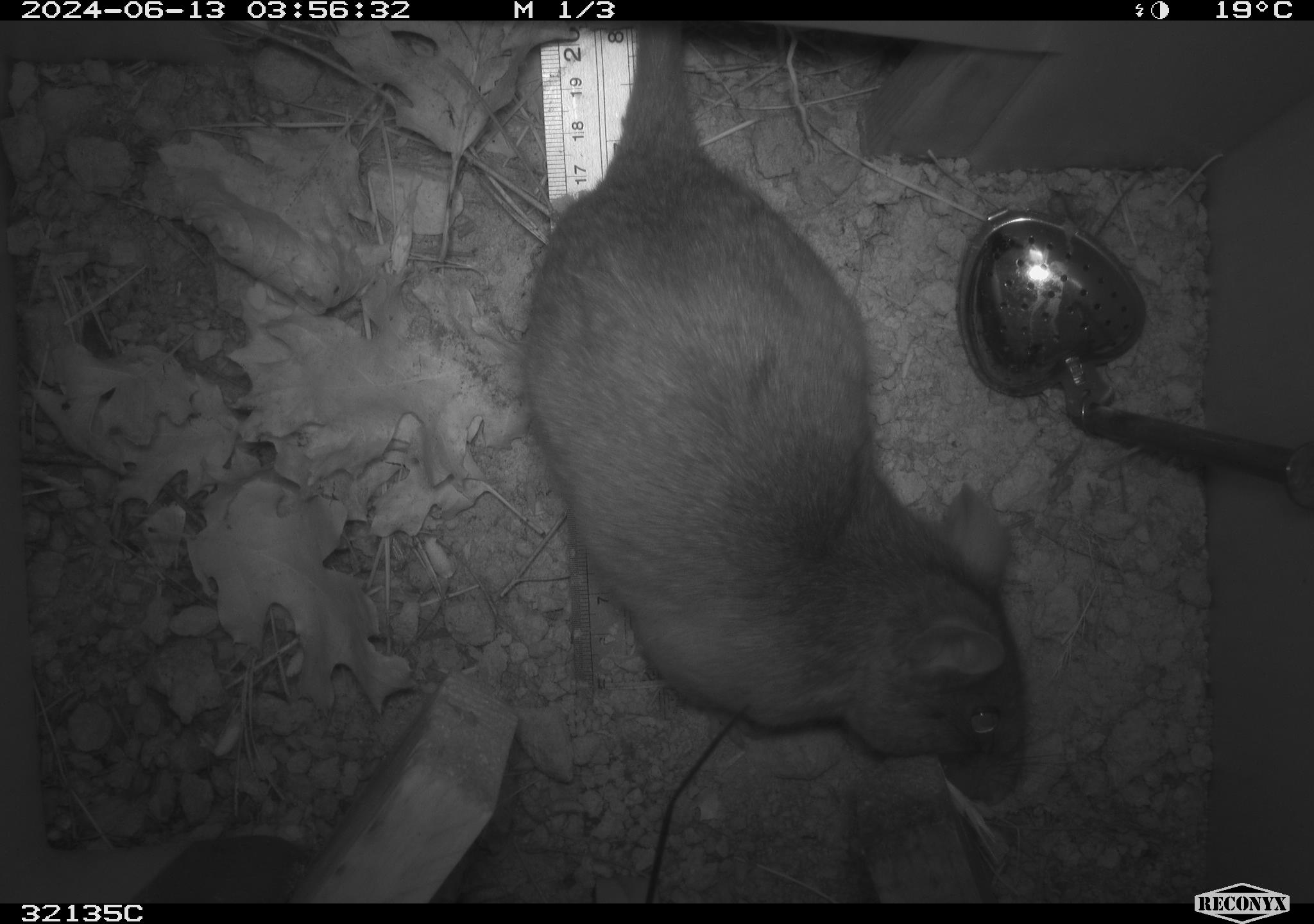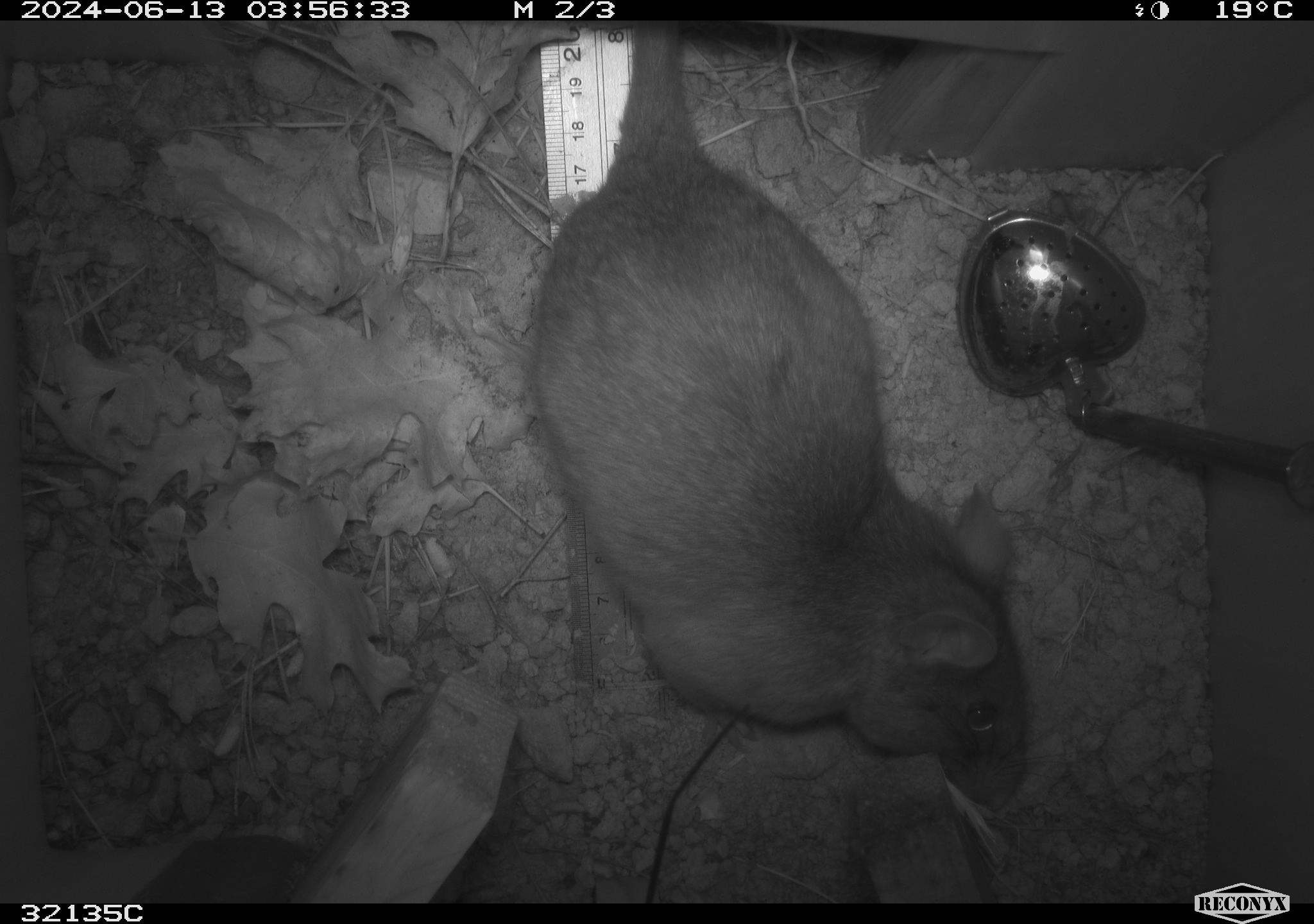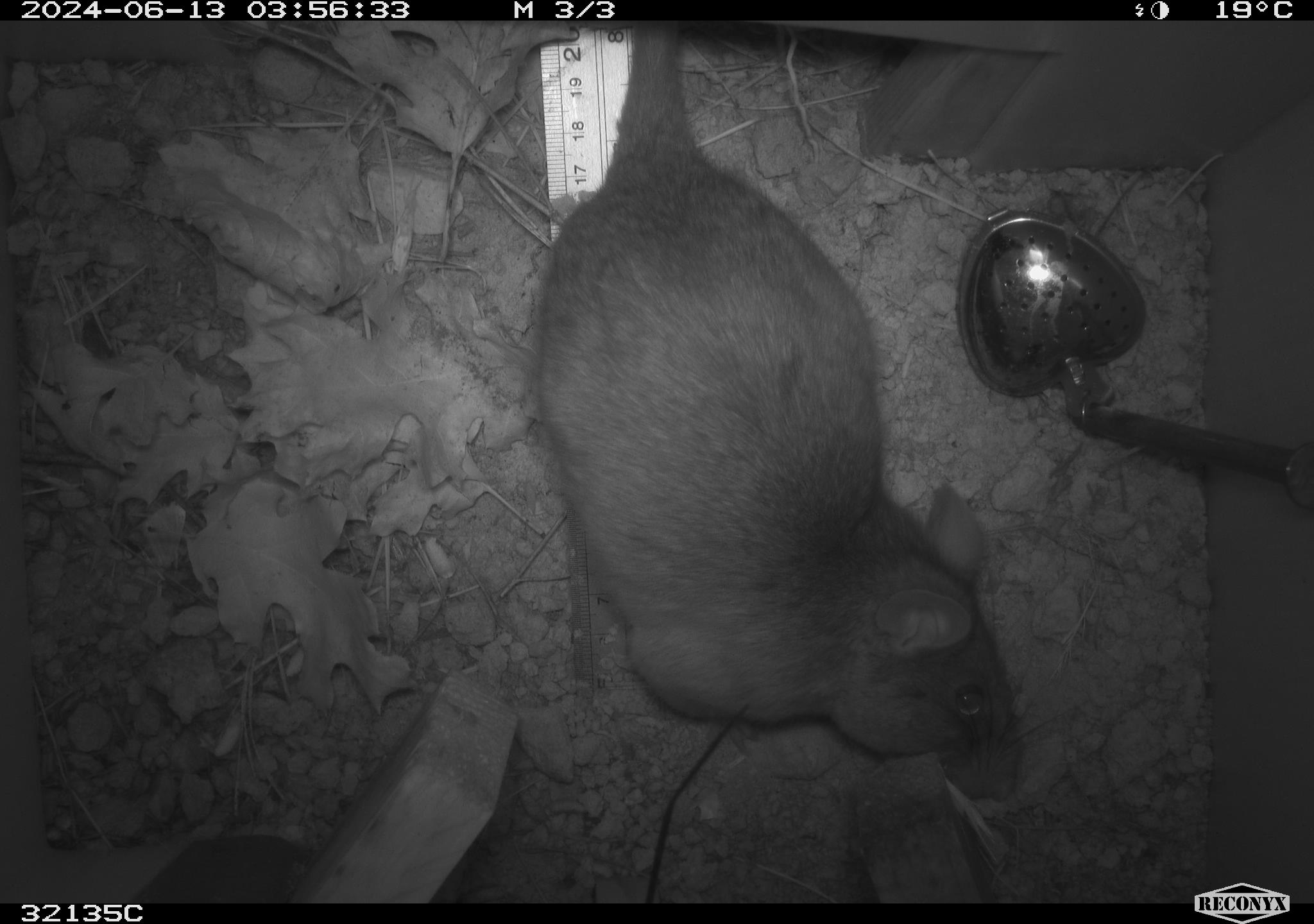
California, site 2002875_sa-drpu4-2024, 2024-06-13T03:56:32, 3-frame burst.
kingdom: Animalia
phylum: Chordata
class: Mammalia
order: Rodentia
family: Cricetidae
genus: Neotoma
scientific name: Neotoma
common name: pack rat or woodrat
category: neotoma species